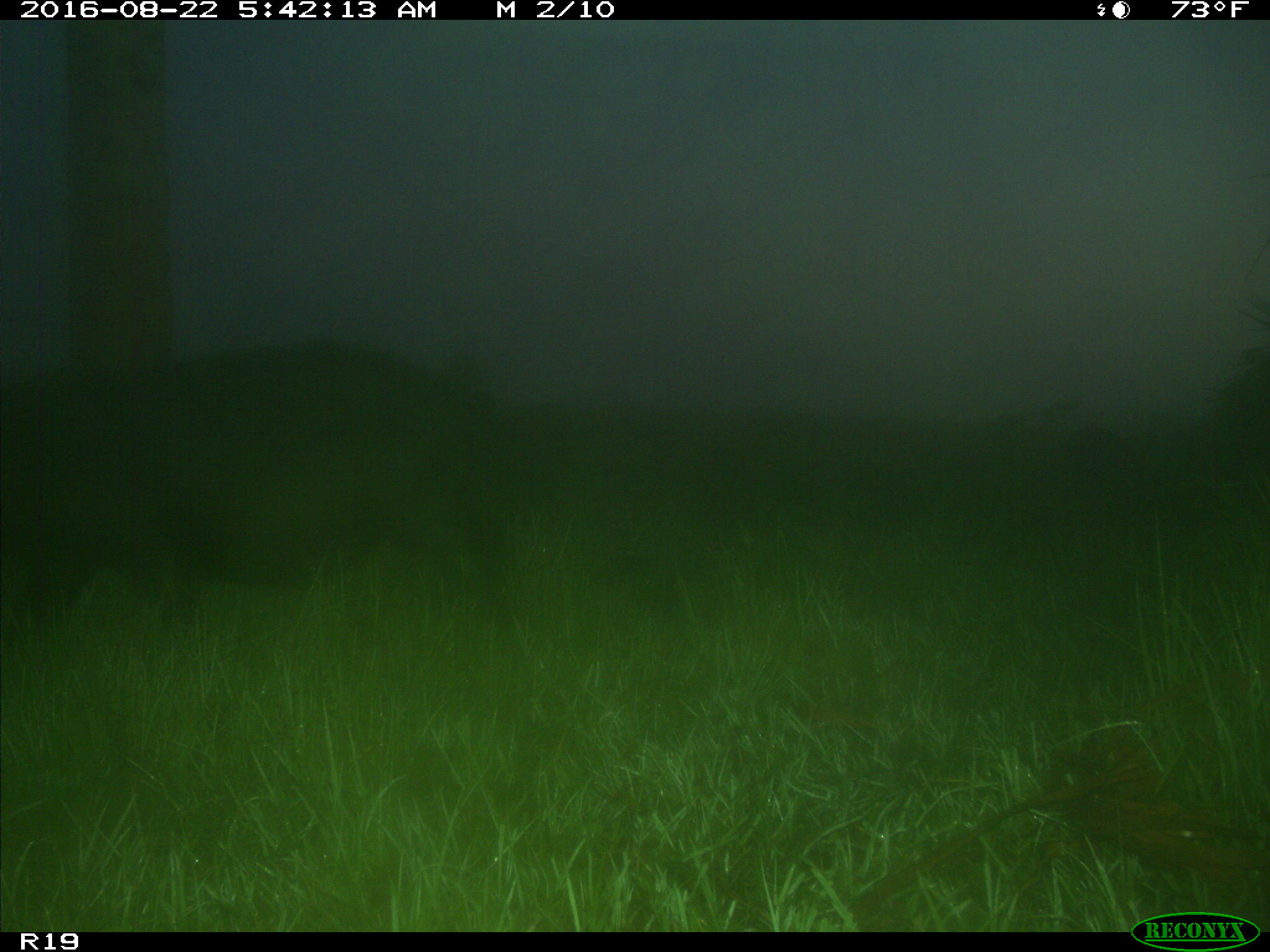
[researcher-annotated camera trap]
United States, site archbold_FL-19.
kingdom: Animalia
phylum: Chordata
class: Mammalia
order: Artiodactyla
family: Suidae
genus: Sus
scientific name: Sus scrofa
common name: wild boar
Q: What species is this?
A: Sus scrofa (wild boar).